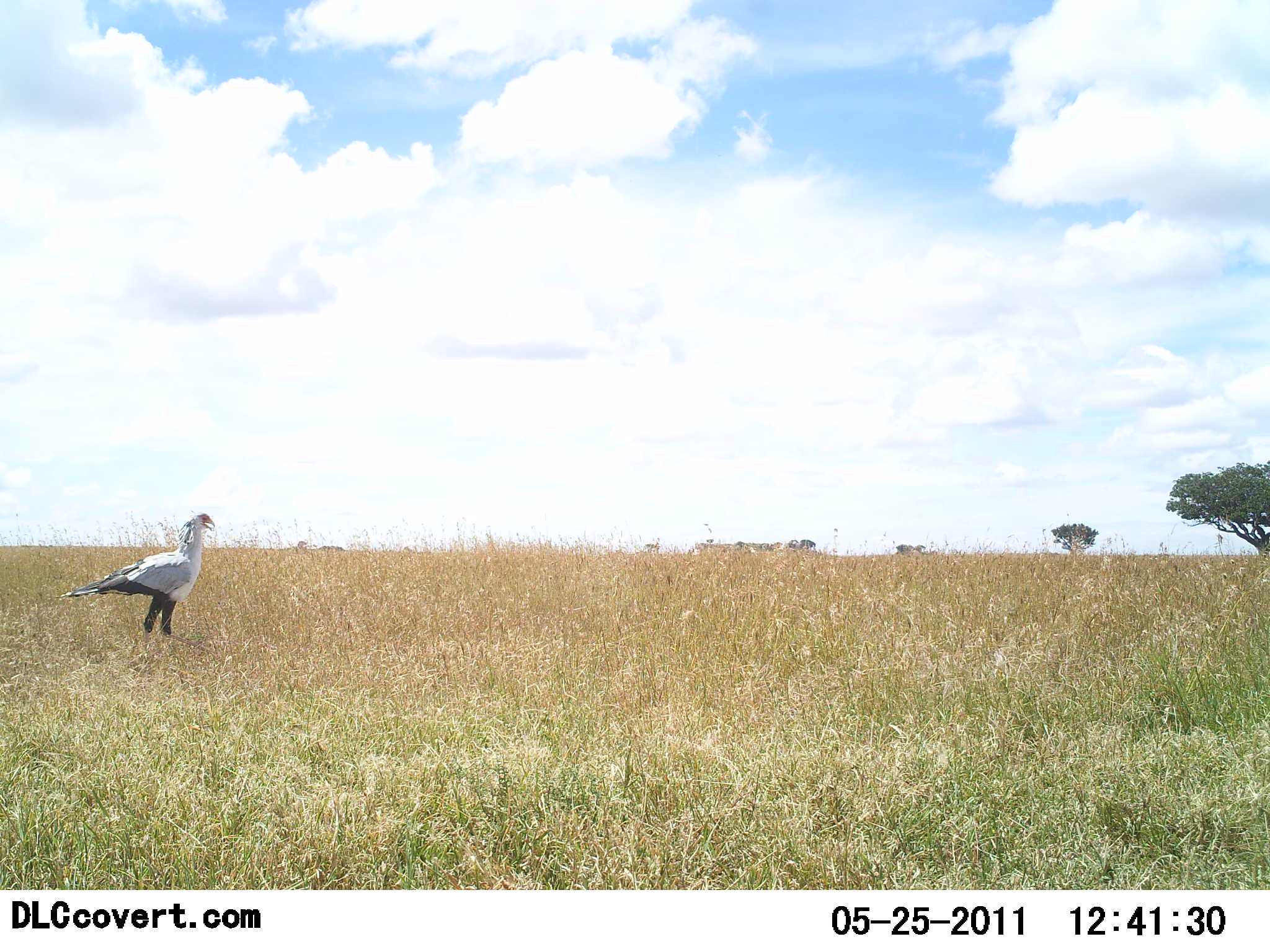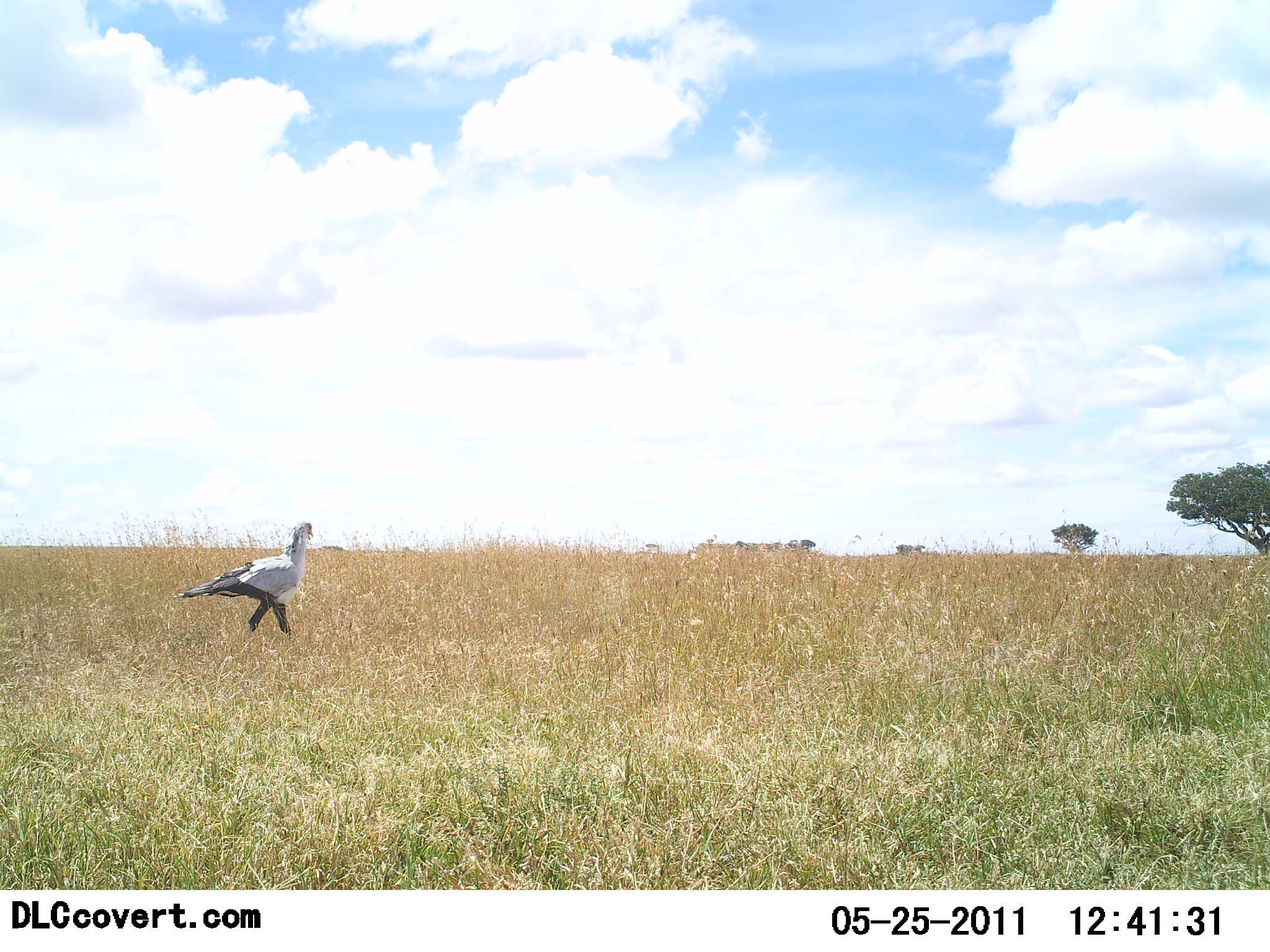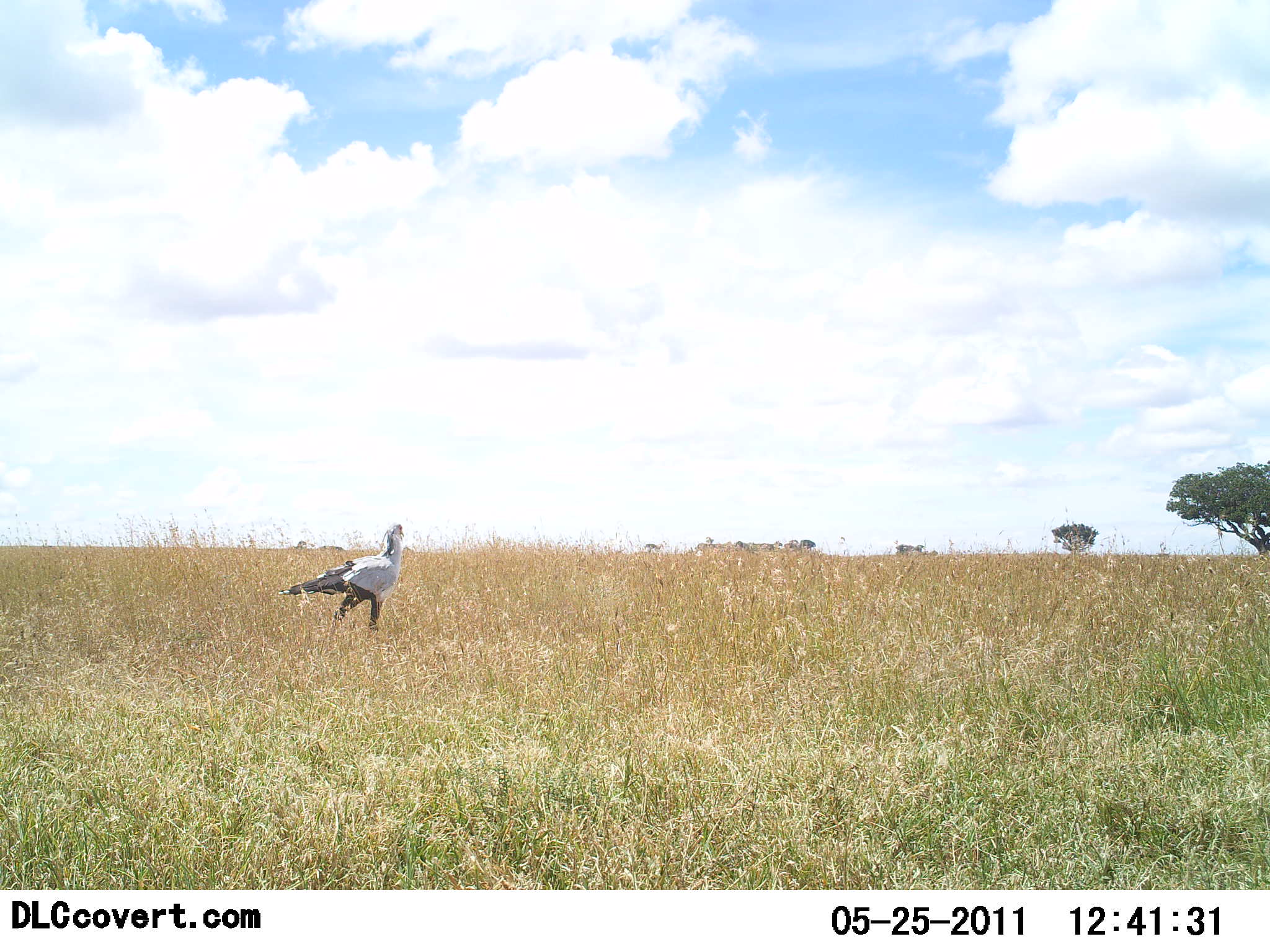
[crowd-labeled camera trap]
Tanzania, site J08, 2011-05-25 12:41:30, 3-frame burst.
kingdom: Animalia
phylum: Chordata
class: Aves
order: Accipitriformes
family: Sagittariidae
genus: Sagittarius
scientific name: Sagittarius serpentarius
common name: secretary bird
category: secretarybird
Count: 1.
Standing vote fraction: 0%.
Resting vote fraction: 0%.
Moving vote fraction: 100%.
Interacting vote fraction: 0%.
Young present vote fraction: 0%.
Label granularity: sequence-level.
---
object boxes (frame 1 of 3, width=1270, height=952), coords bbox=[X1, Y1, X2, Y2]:
animal: bbox=[55, 513, 220, 654]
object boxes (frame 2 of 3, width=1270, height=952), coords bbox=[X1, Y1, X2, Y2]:
animal: bbox=[171, 521, 314, 651]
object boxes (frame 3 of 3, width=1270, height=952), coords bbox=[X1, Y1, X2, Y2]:
animal: bbox=[277, 524, 405, 650]